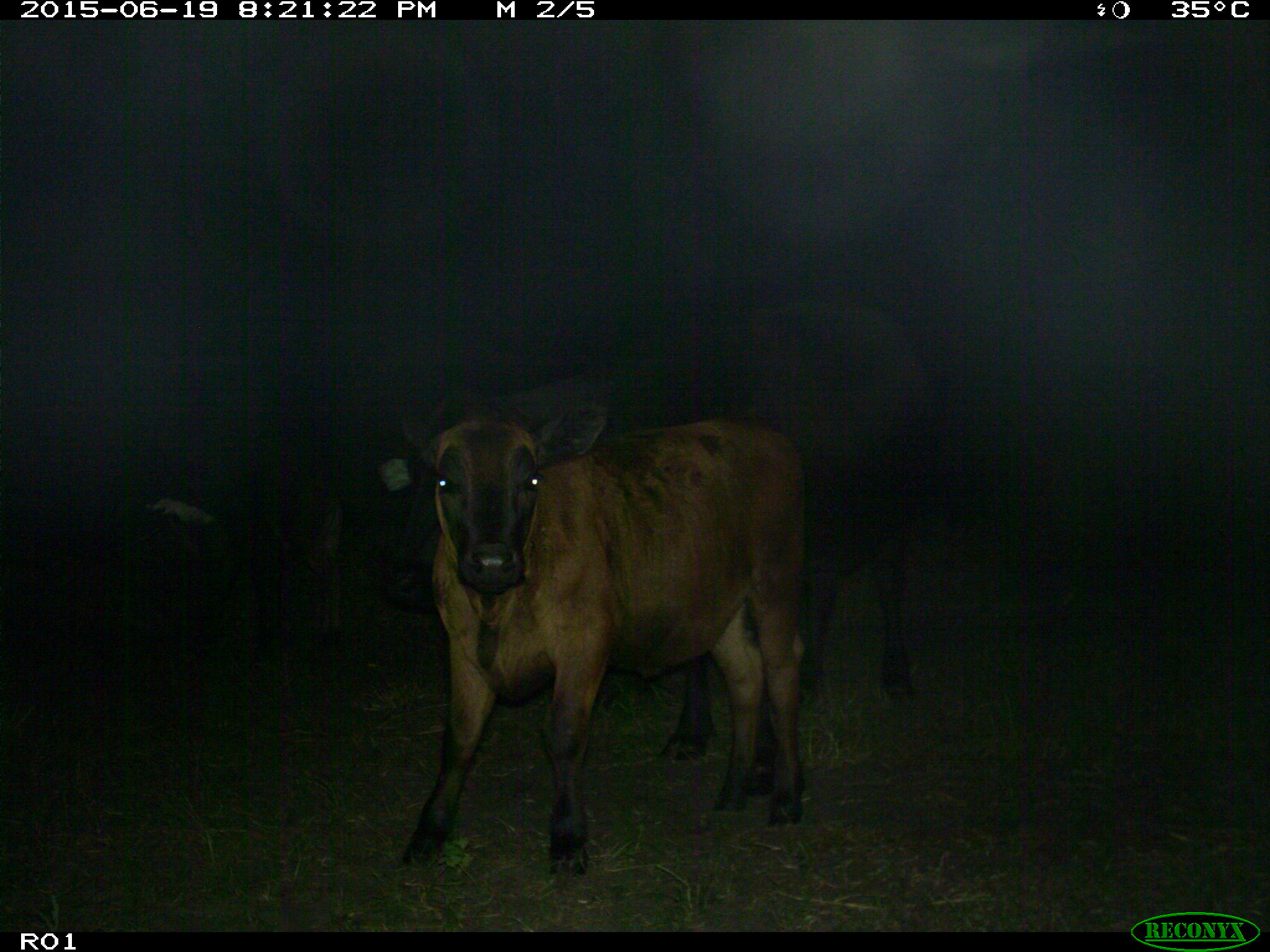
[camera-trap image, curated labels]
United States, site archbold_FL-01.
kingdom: Animalia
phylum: Chordata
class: Mammalia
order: Artiodactyla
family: Bovidae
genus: Bos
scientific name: Bos taurus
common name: domestic cow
Bos taurus (domestic cow).